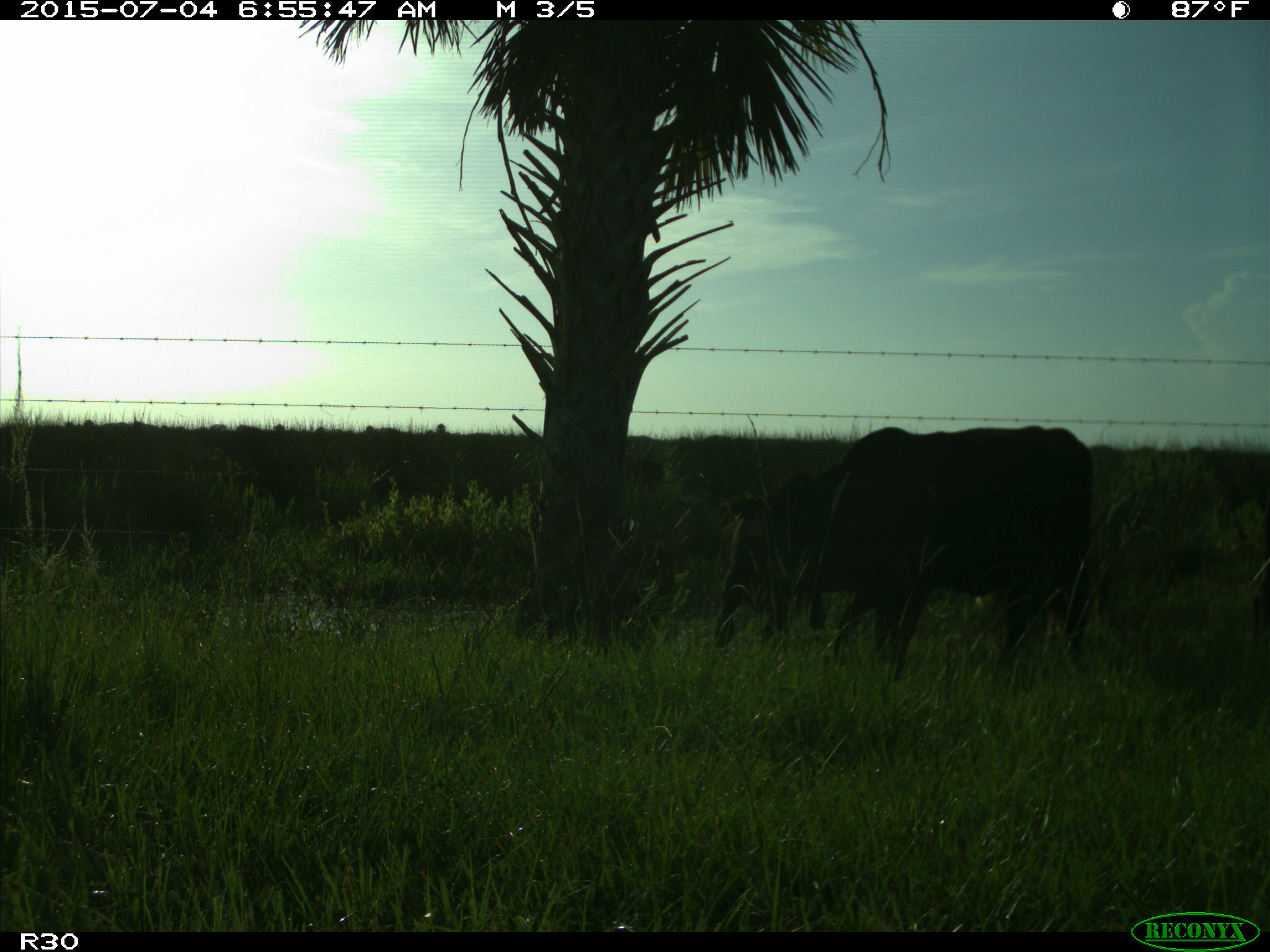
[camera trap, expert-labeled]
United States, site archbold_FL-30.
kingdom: Animalia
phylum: Chordata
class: Mammalia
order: Artiodactyla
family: Bovidae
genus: Bos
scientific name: Bos taurus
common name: domestic cow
Bos taurus (domestic cow).